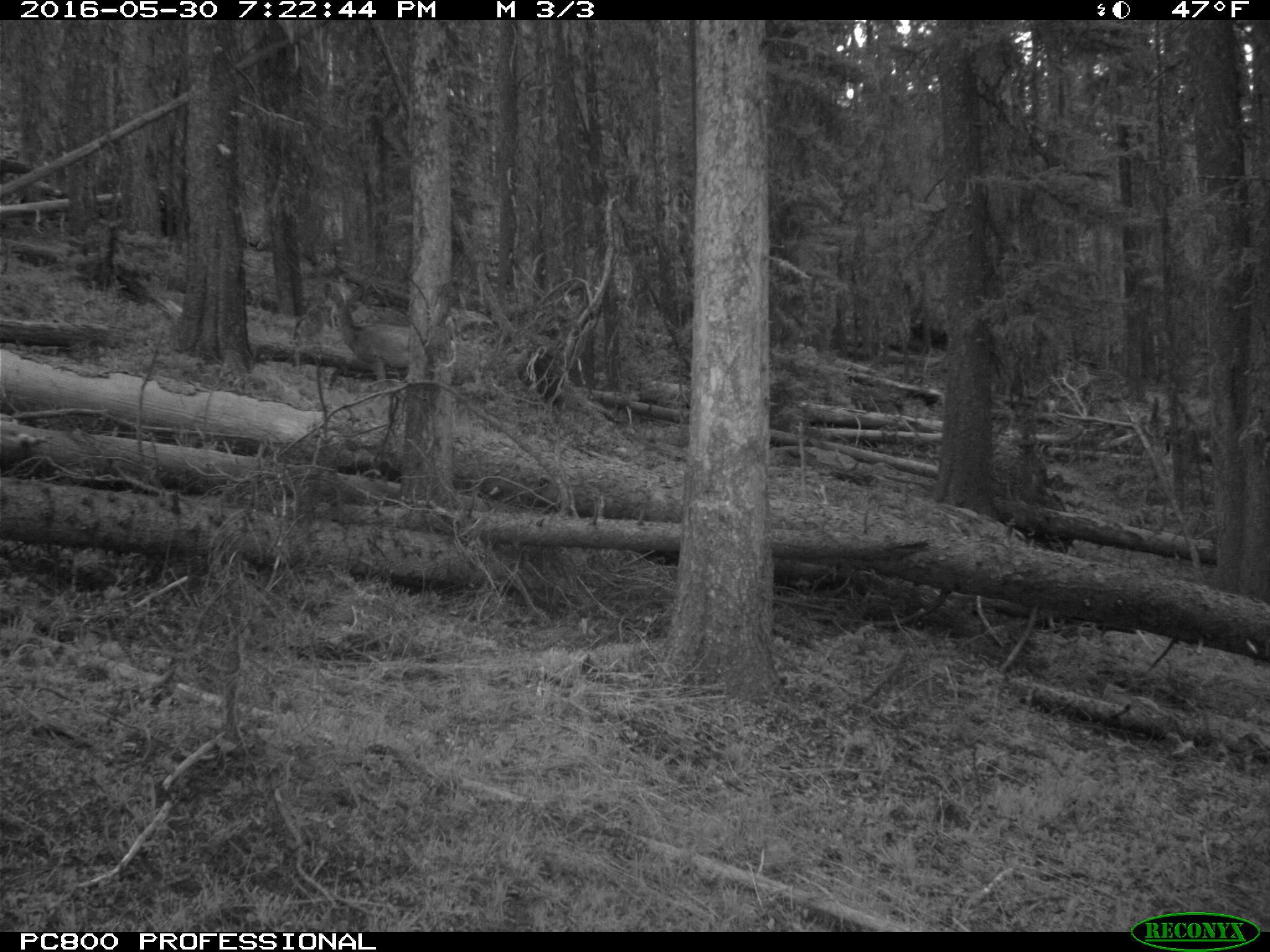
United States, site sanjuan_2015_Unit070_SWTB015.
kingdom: Animalia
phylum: Chordata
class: Mammalia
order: Artiodactyla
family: Cervidae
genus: Odocoileus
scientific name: Odocoileus hemionus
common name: mule deer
Odocoileus hemionus (mule deer).